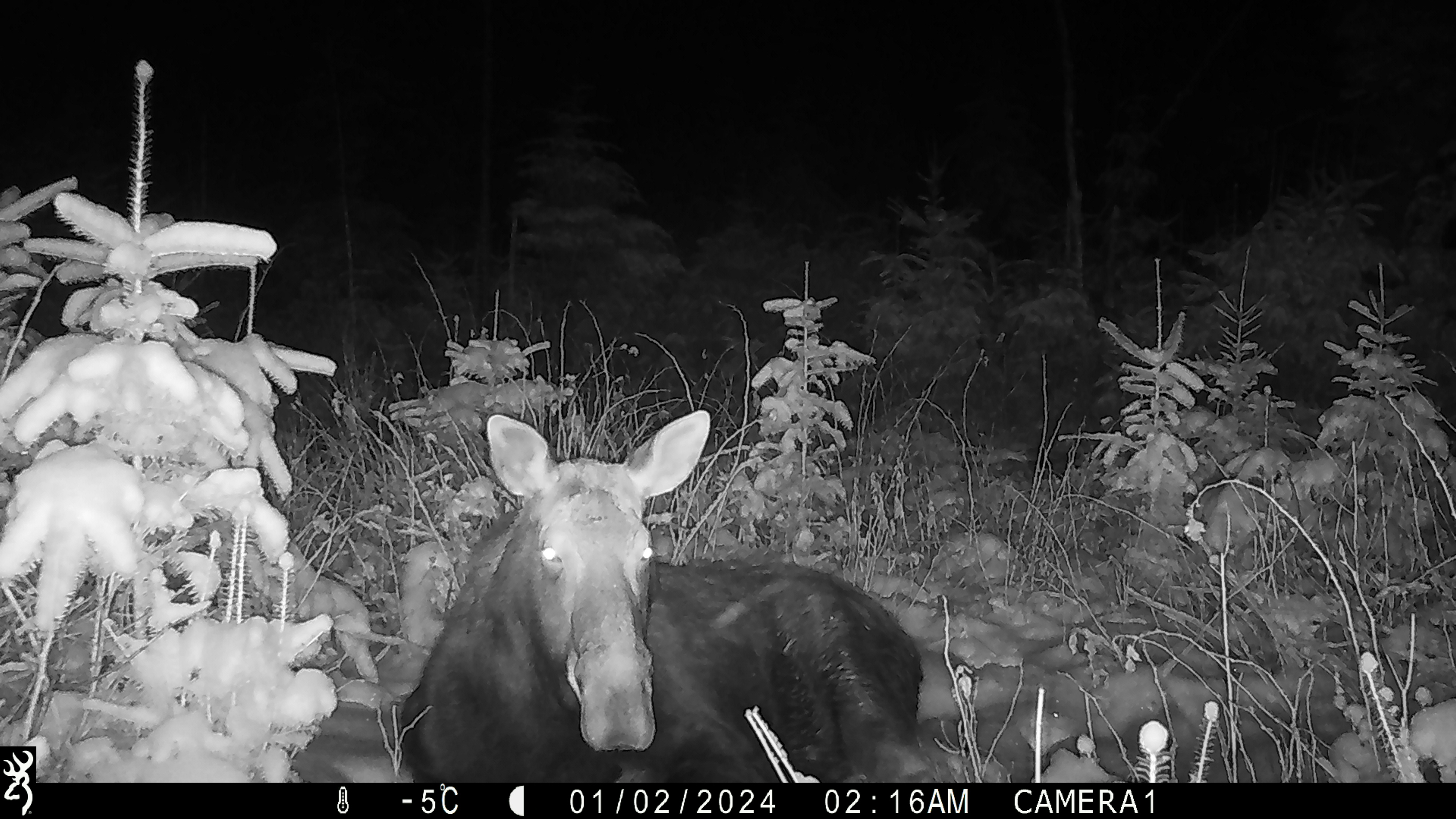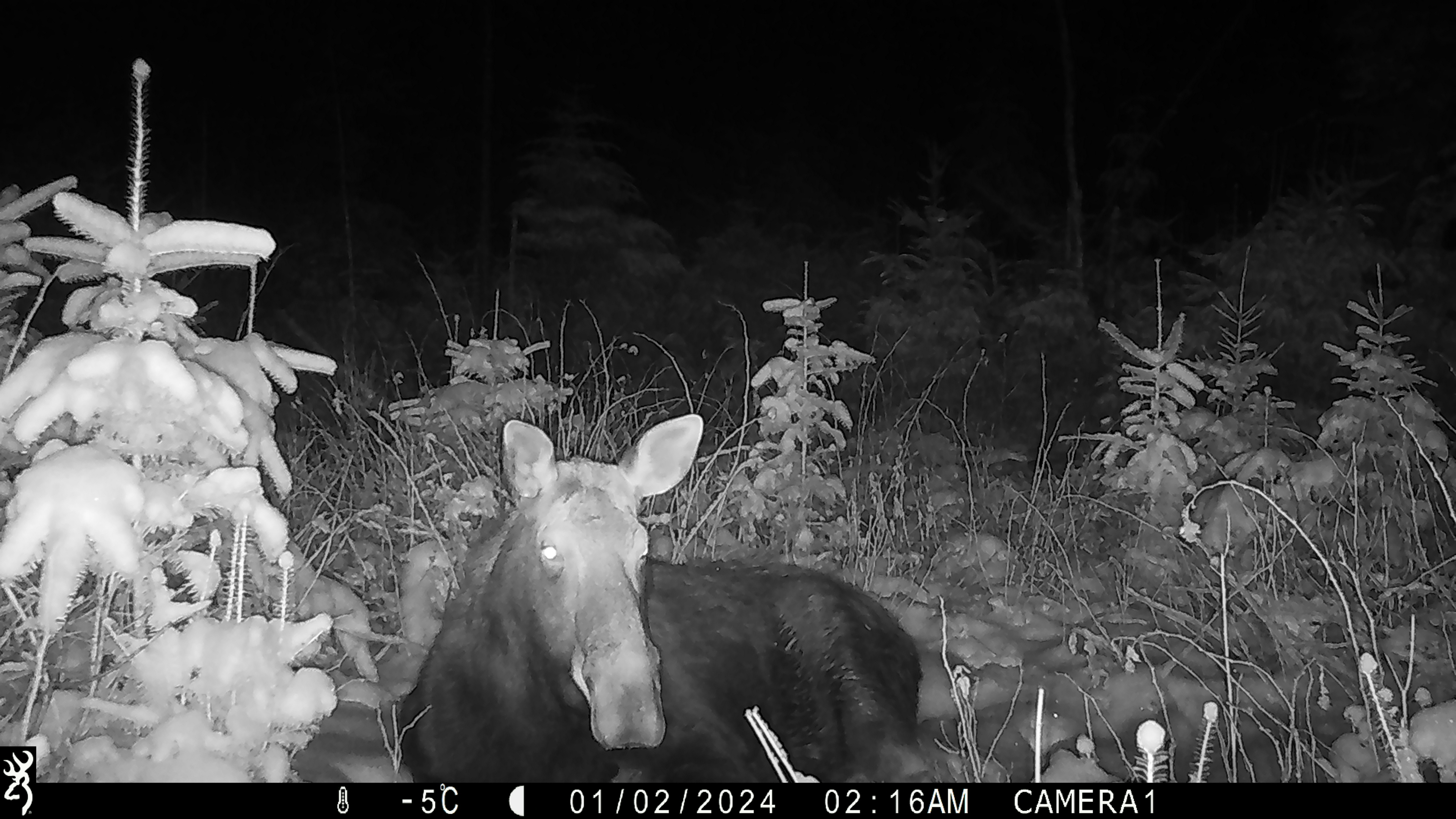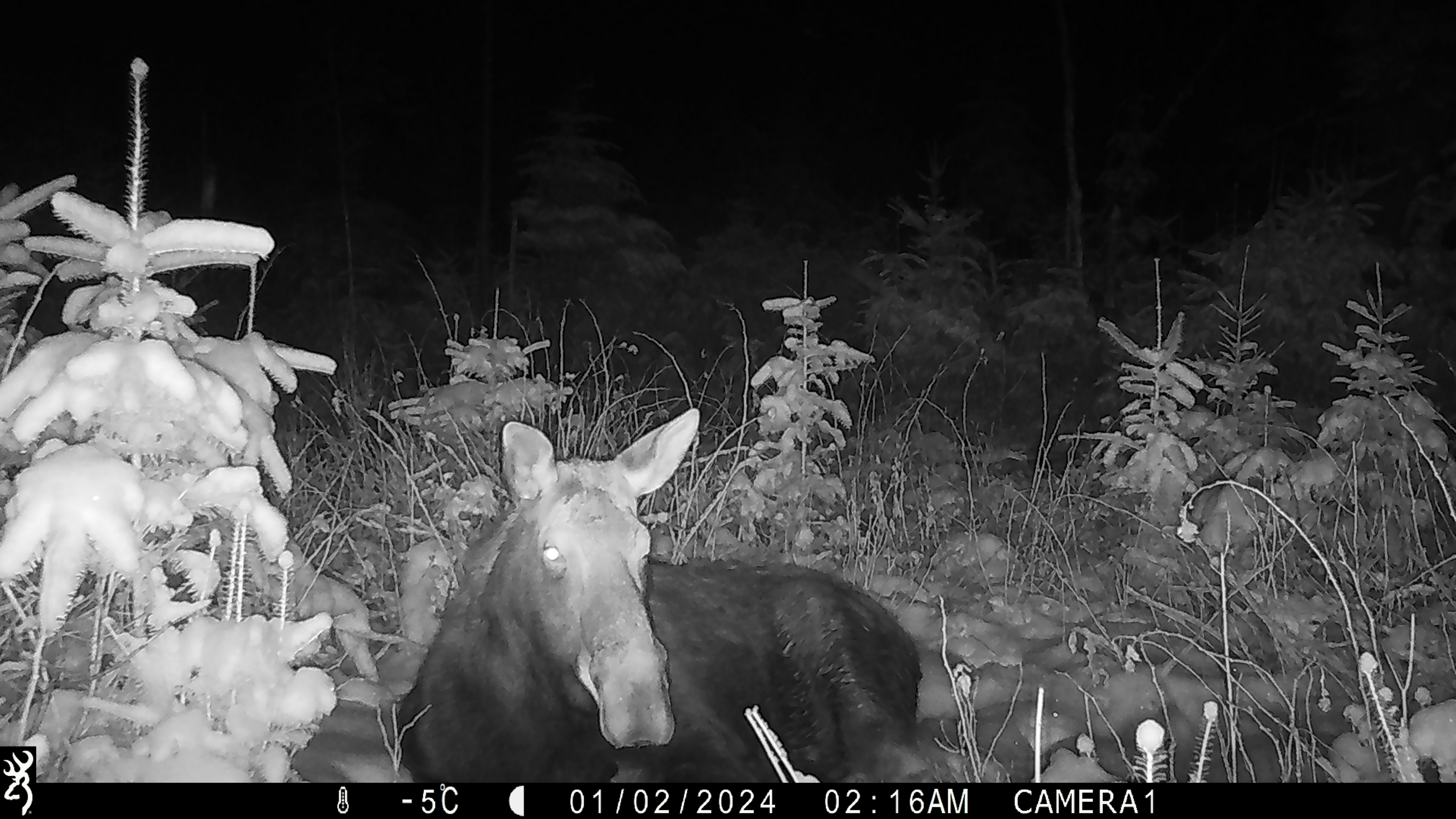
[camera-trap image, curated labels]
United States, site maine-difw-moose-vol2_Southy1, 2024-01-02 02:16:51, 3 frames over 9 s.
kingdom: Animalia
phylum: Chordata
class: Mammalia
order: Artiodactyla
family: Cervidae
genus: Alces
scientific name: Alces alces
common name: moose